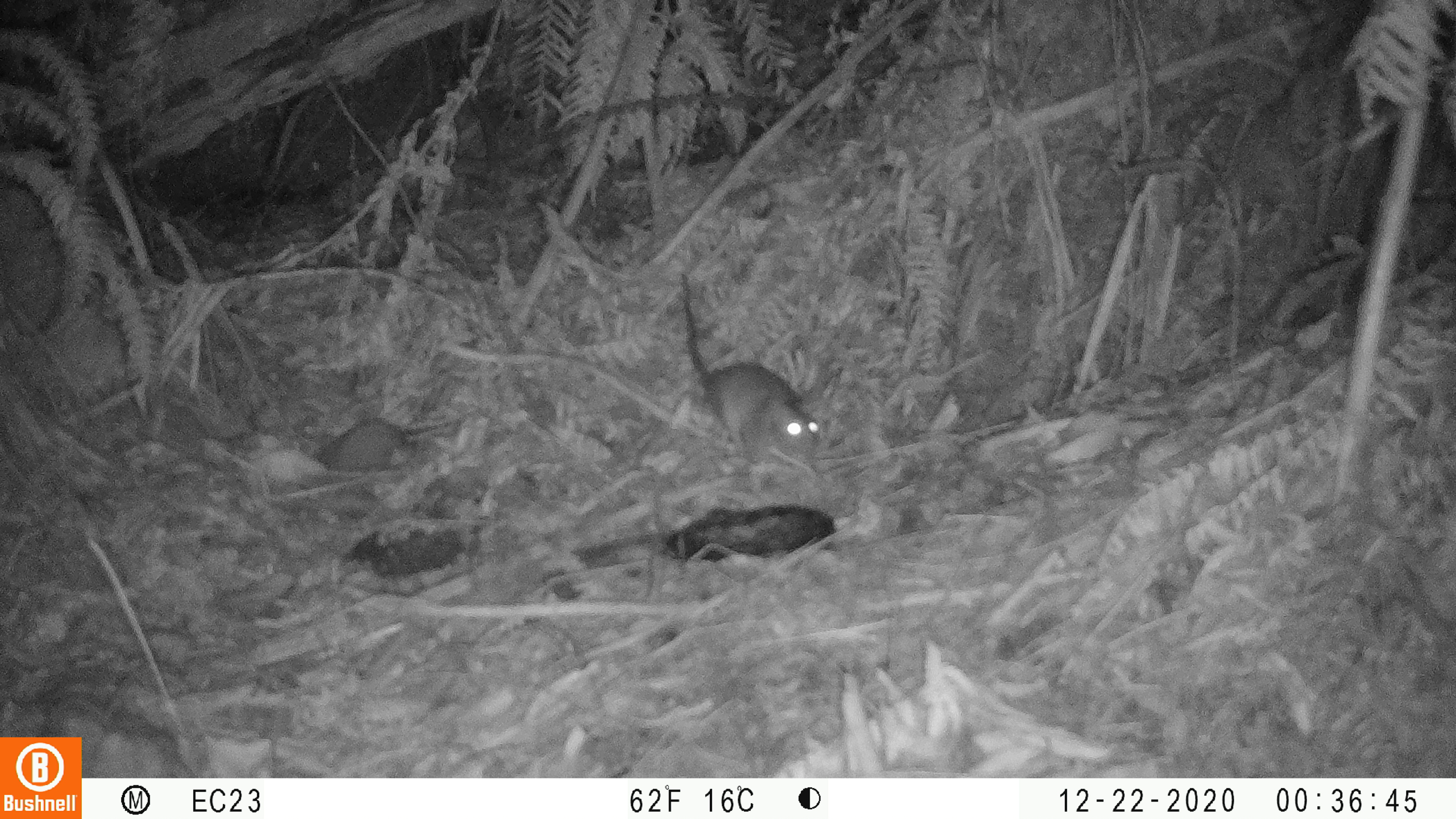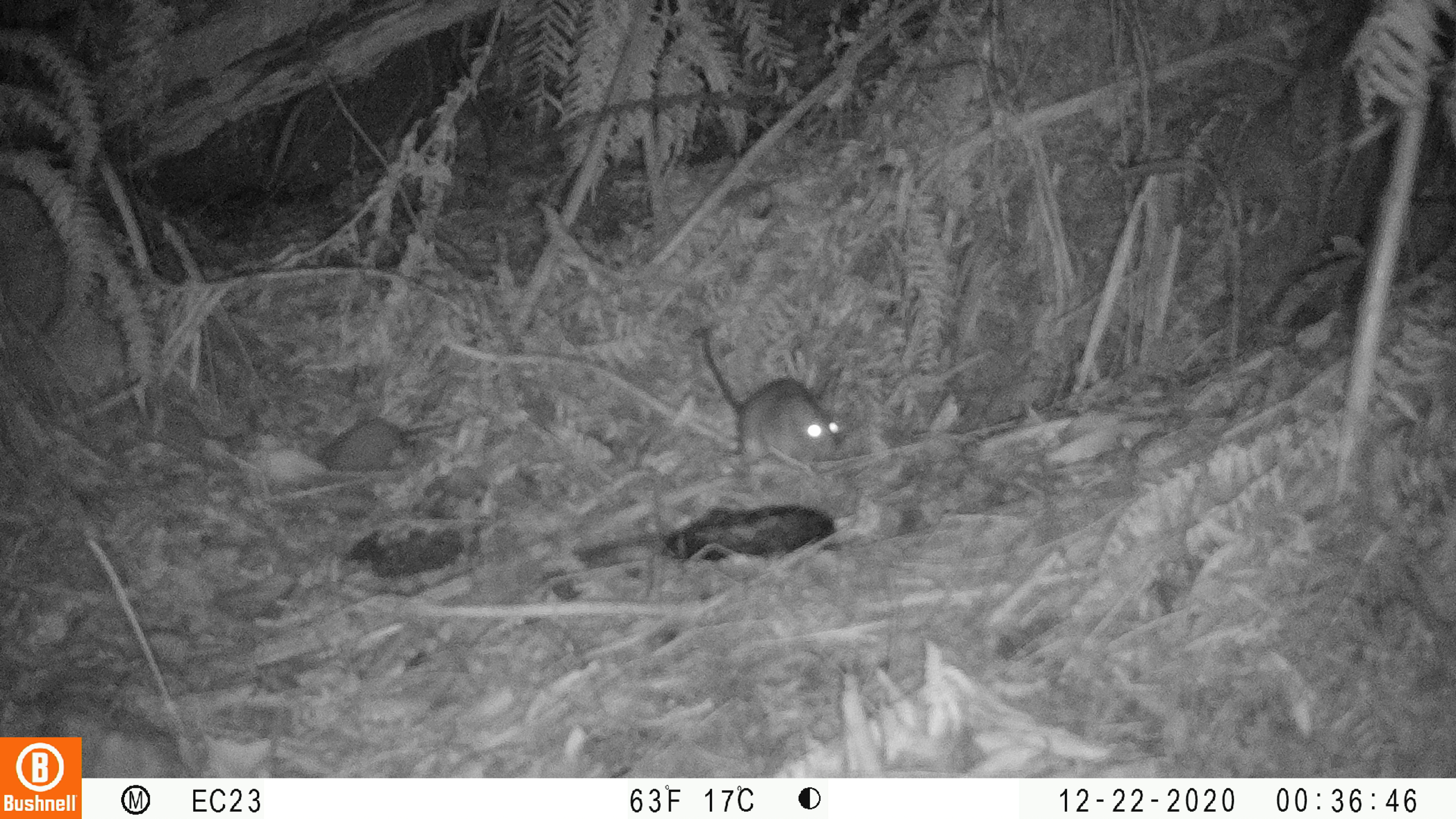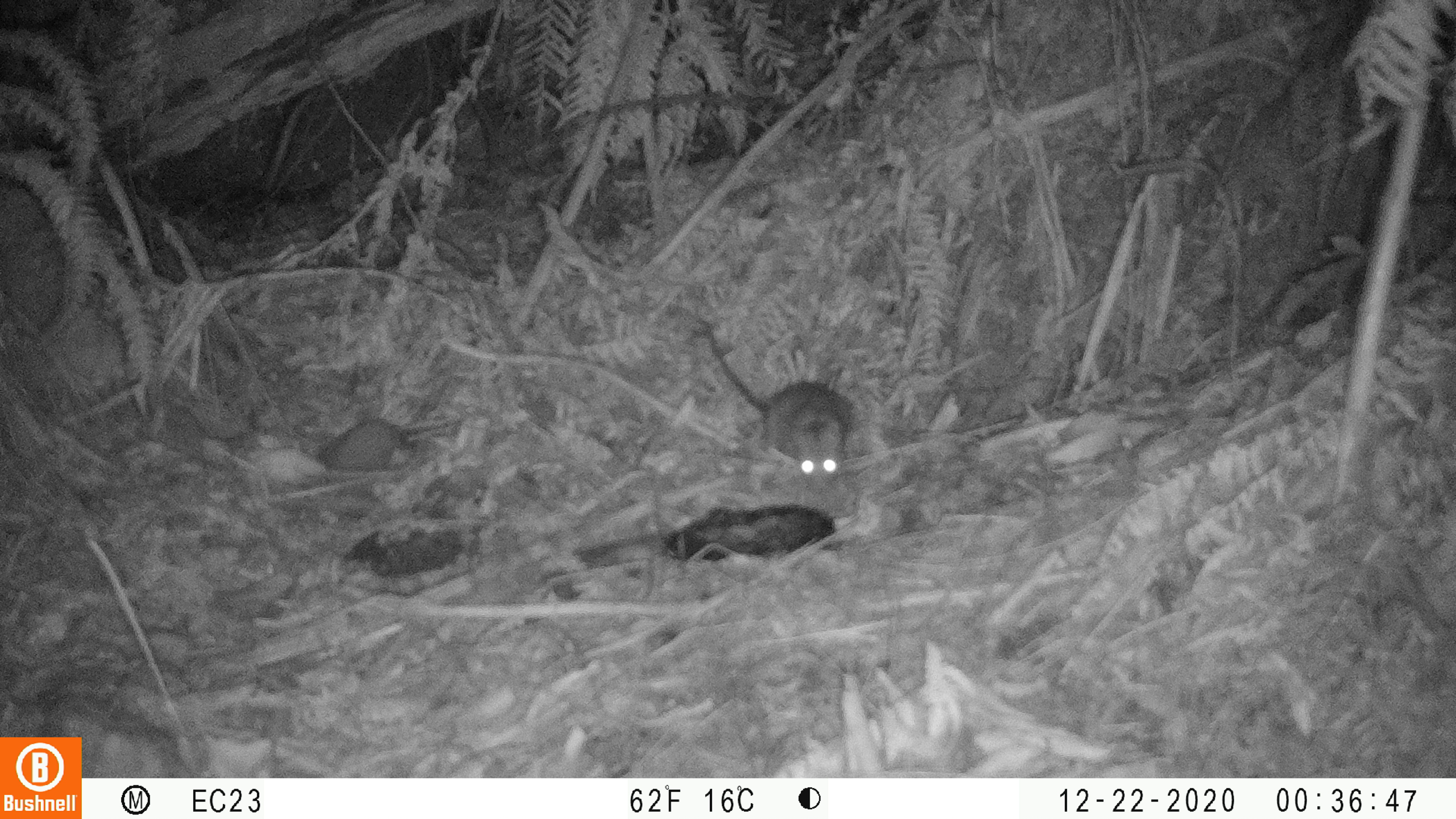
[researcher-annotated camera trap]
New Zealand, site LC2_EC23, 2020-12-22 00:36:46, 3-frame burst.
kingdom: Animalia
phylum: Chordata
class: Mammalia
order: Rodentia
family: Muridae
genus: Rattus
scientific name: Rattus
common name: rat